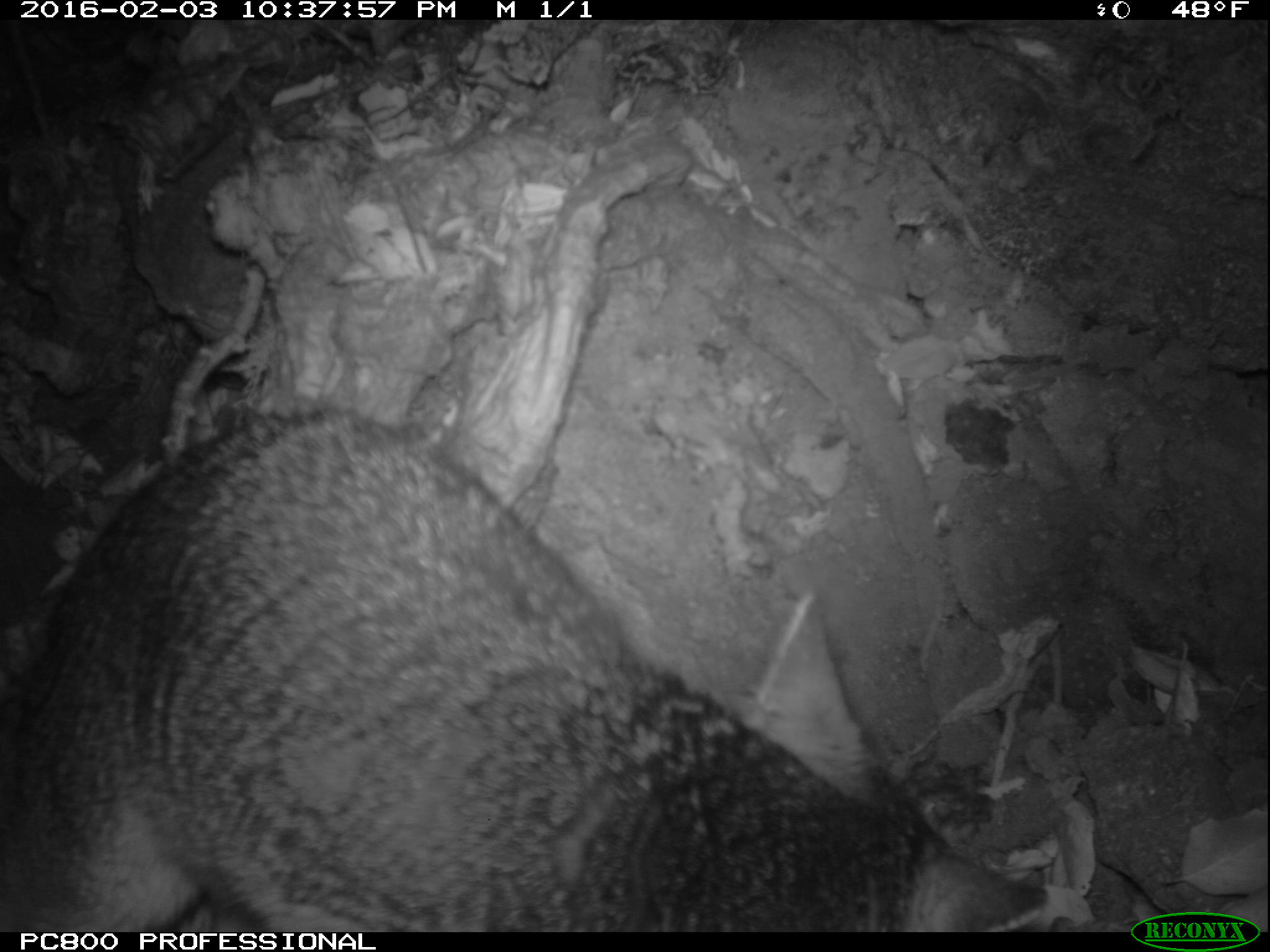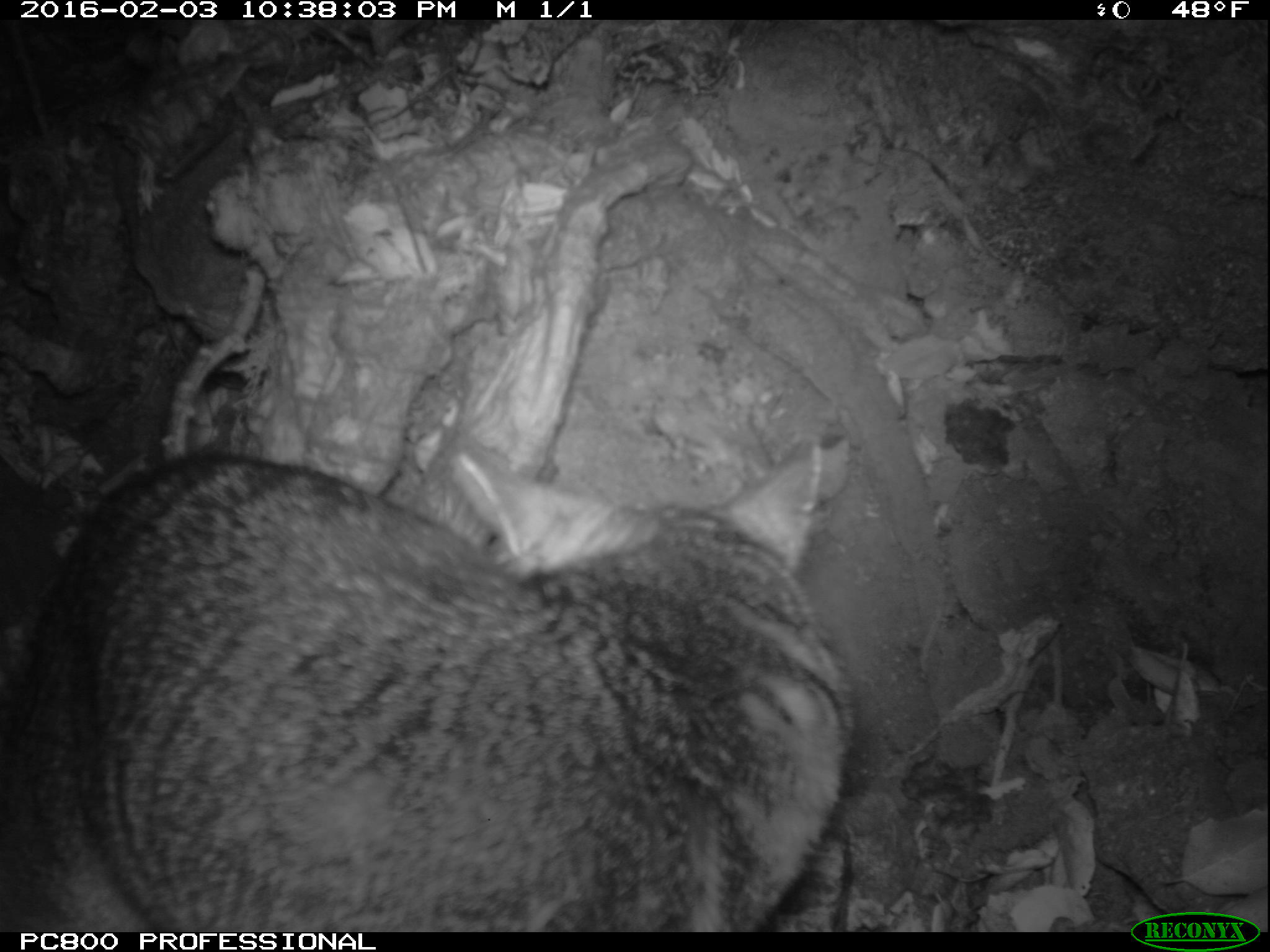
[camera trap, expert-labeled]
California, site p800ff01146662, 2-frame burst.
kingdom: Animalia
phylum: Chordata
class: Mammalia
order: Carnivora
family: Canidae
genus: Urocyon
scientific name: Urocyon littoralis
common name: island fox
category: fox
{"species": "fox (island fox) (Urocyon littoralis)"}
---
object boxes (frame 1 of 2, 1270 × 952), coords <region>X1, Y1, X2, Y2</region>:
fox: <region>0, 387, 1052, 933</region>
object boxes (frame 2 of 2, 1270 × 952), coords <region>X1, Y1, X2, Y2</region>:
fox: <region>0, 437, 856, 929</region>